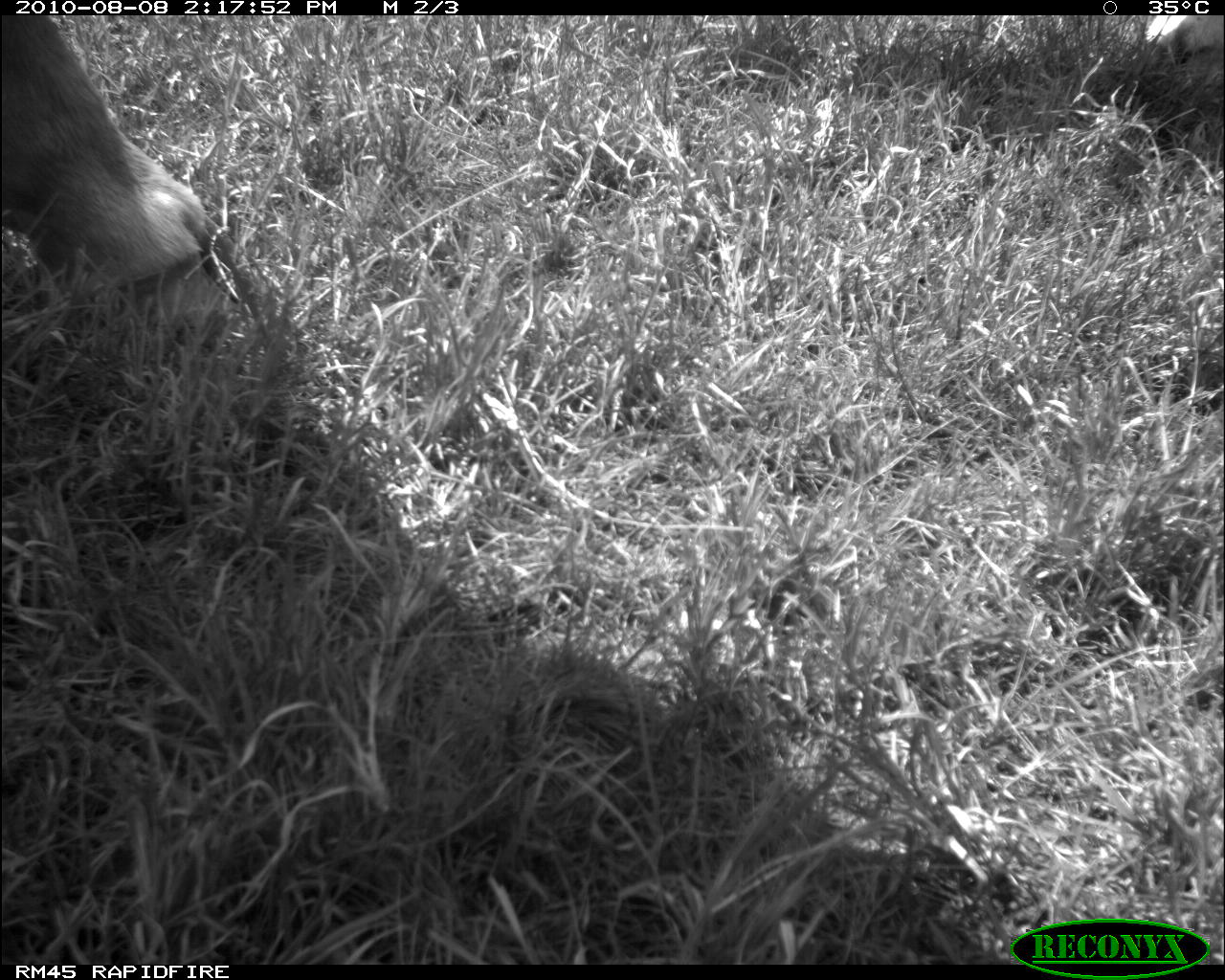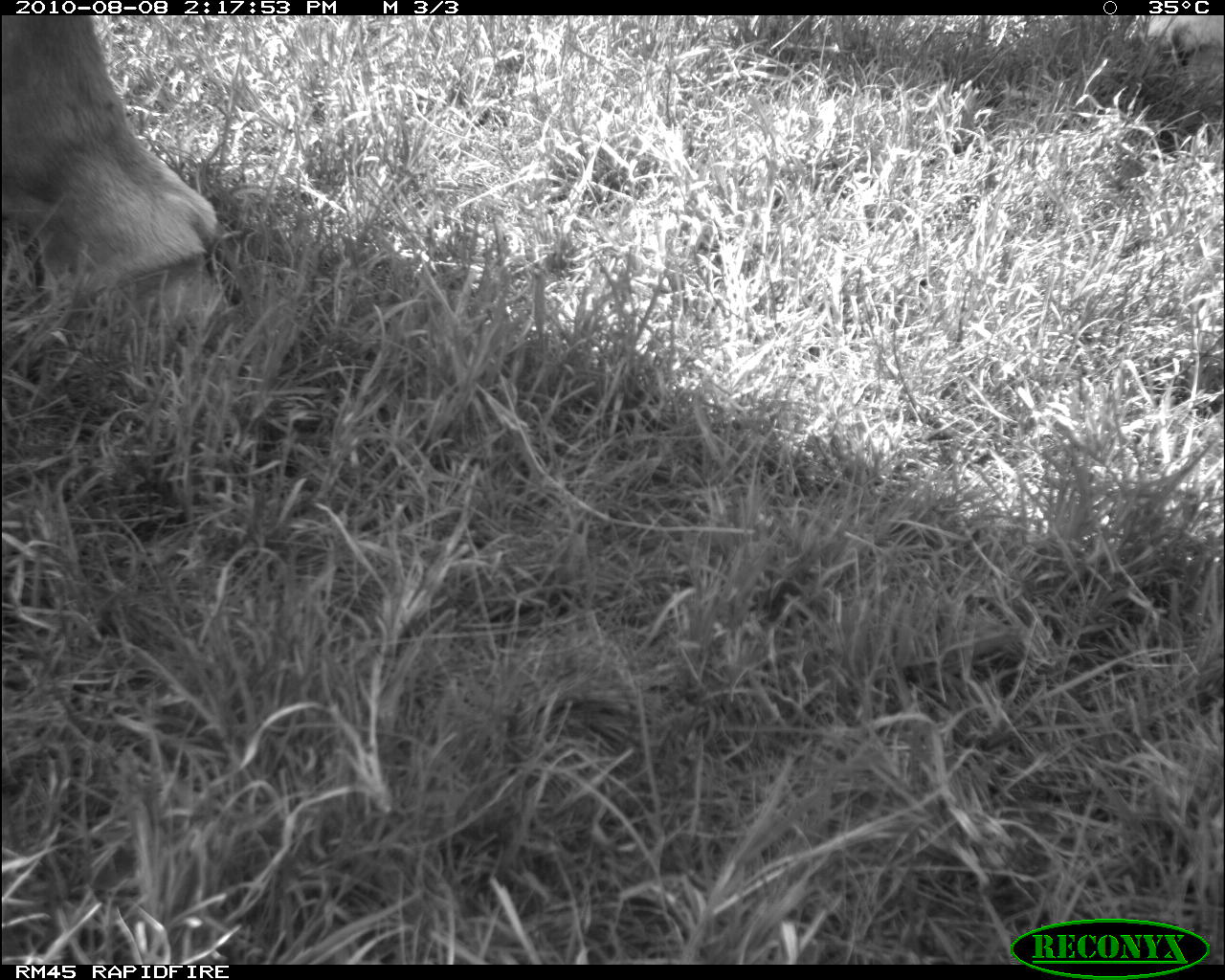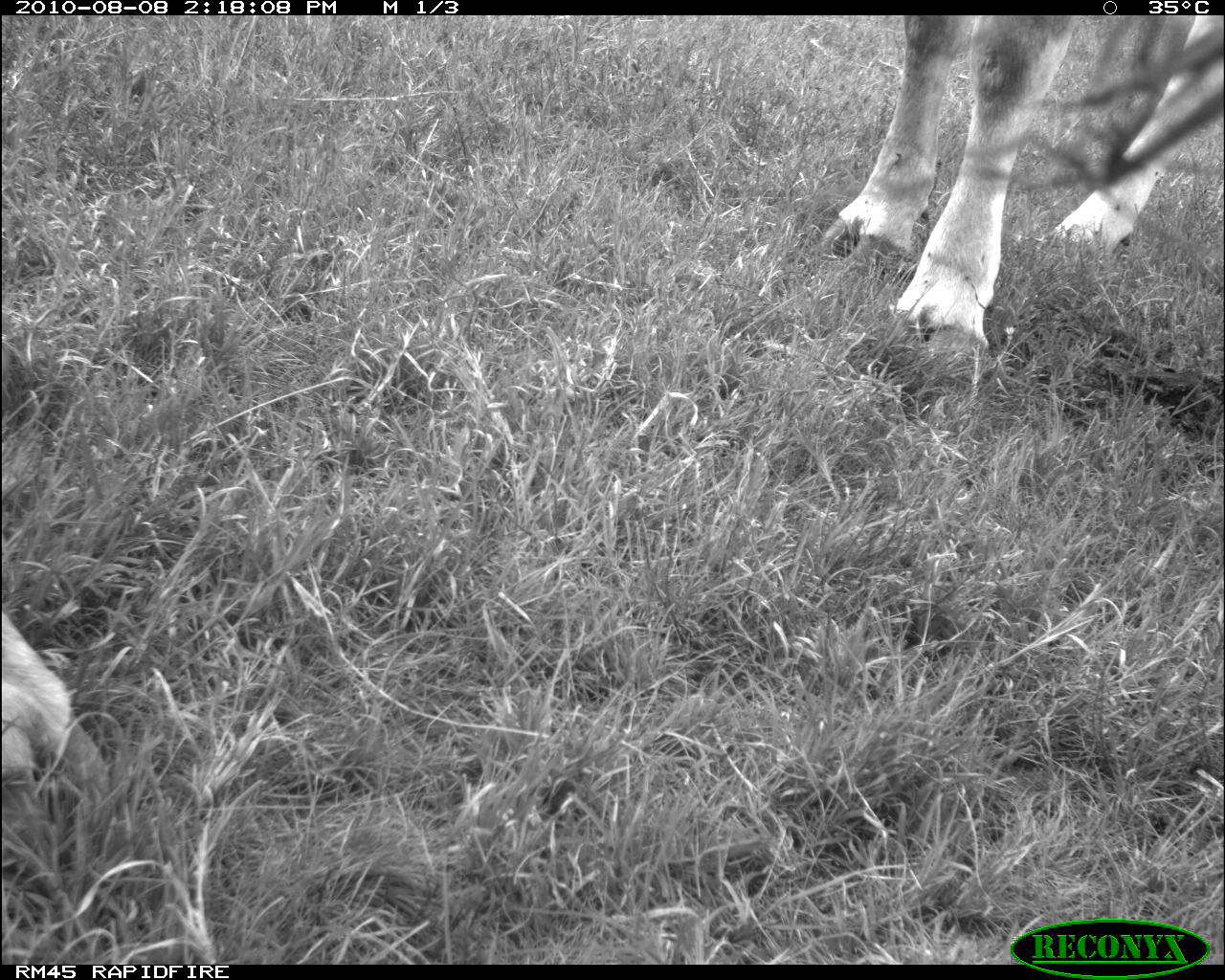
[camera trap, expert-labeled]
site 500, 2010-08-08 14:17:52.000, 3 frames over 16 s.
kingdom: Animalia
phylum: Chordata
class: Mammalia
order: Artiodactyla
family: Bovidae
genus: Tragelaphus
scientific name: Tragelaphus oryx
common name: eland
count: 1